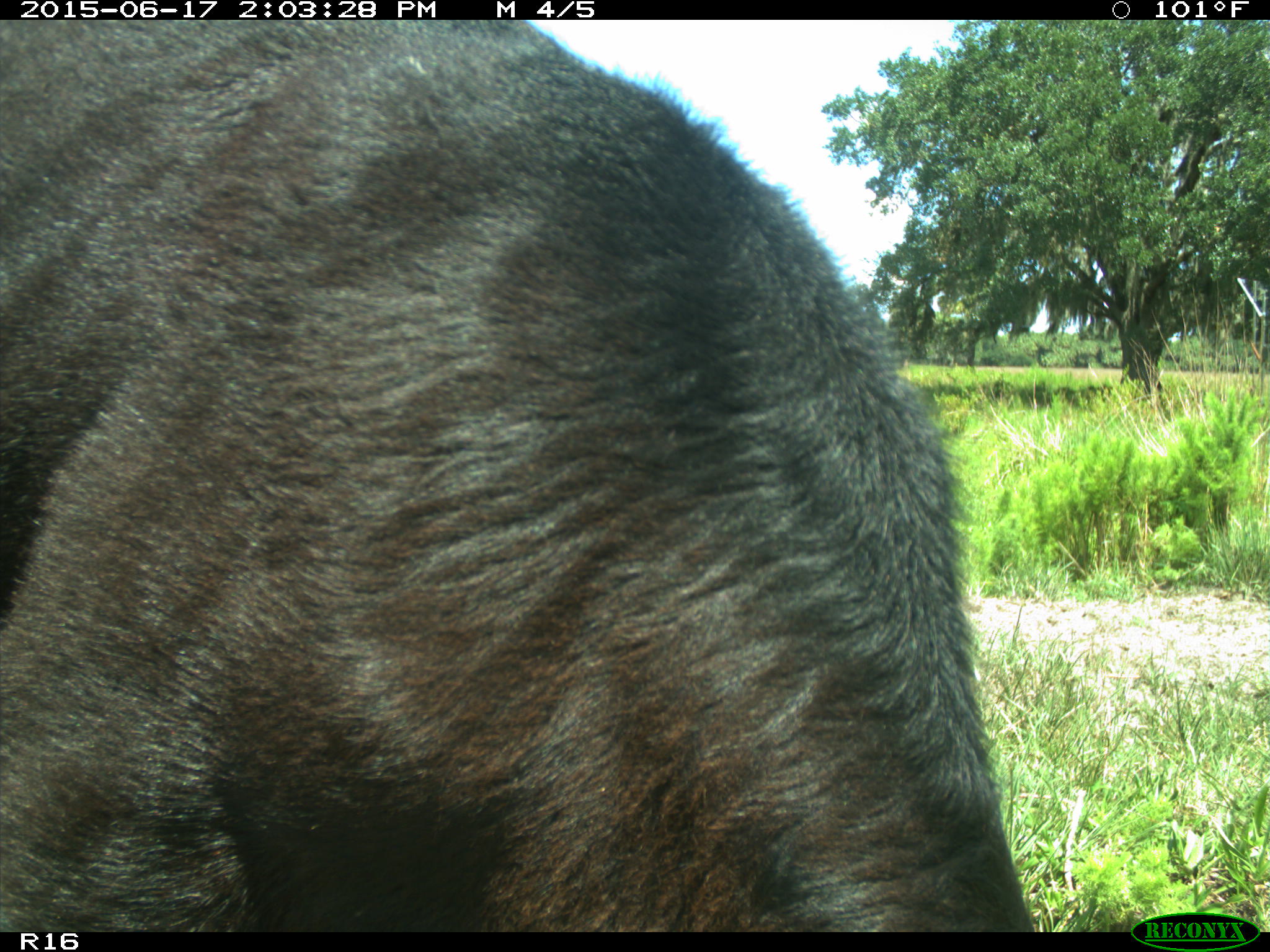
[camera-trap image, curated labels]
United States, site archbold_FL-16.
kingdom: Animalia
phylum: Chordata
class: Mammalia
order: Artiodactyla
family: Bovidae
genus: Bos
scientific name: Bos taurus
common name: domestic cow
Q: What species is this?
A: Bos taurus (domestic cow).